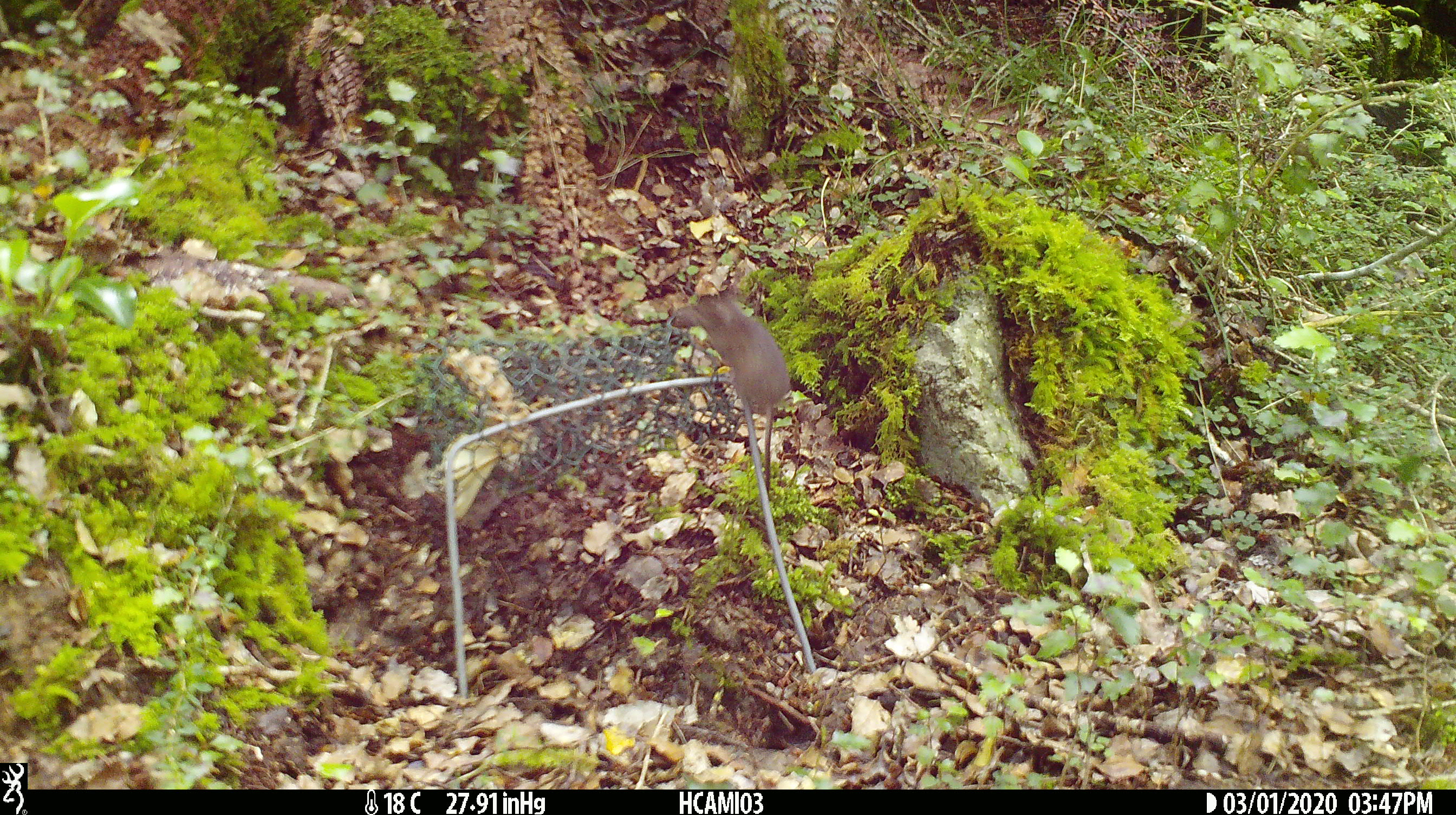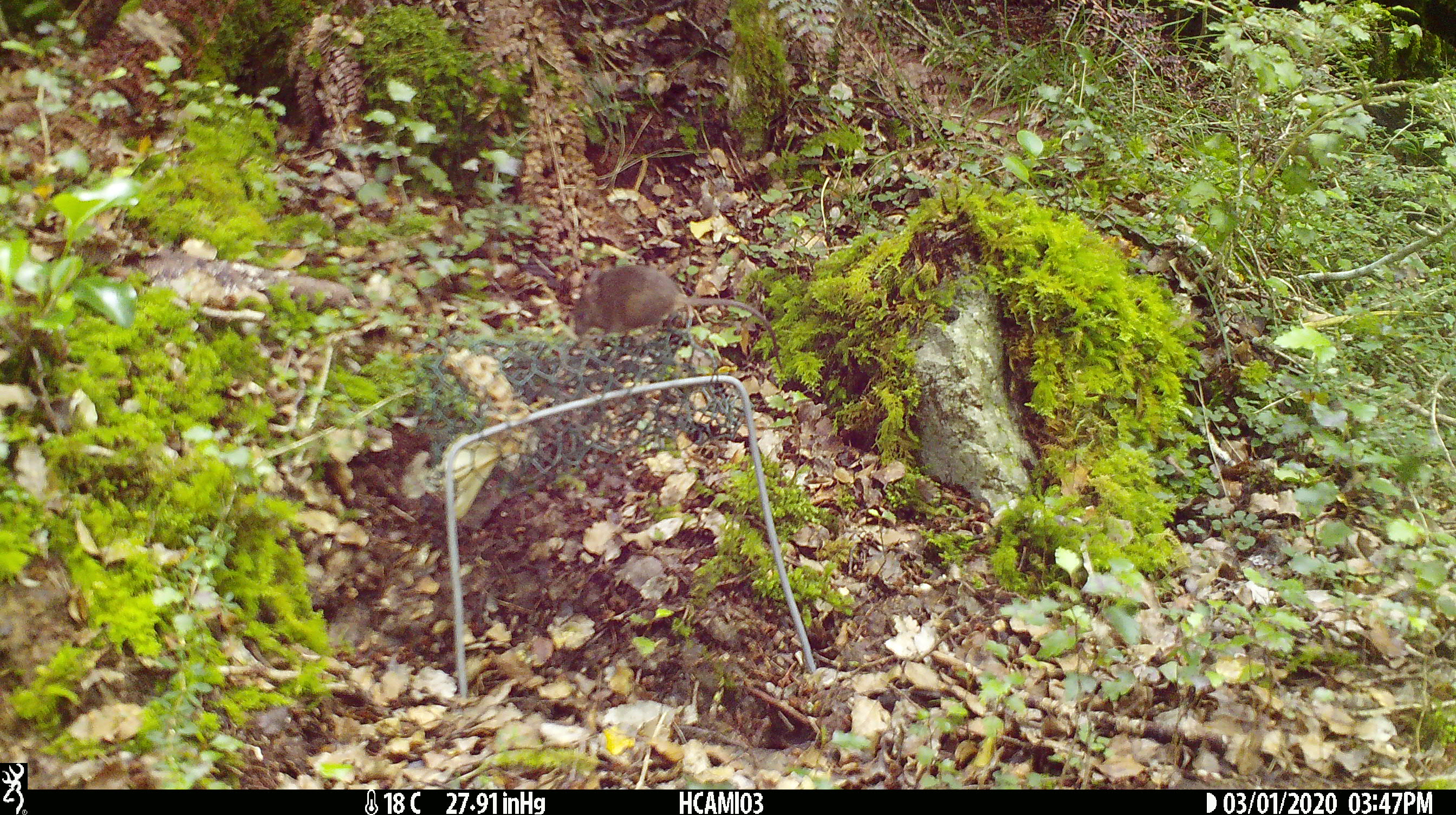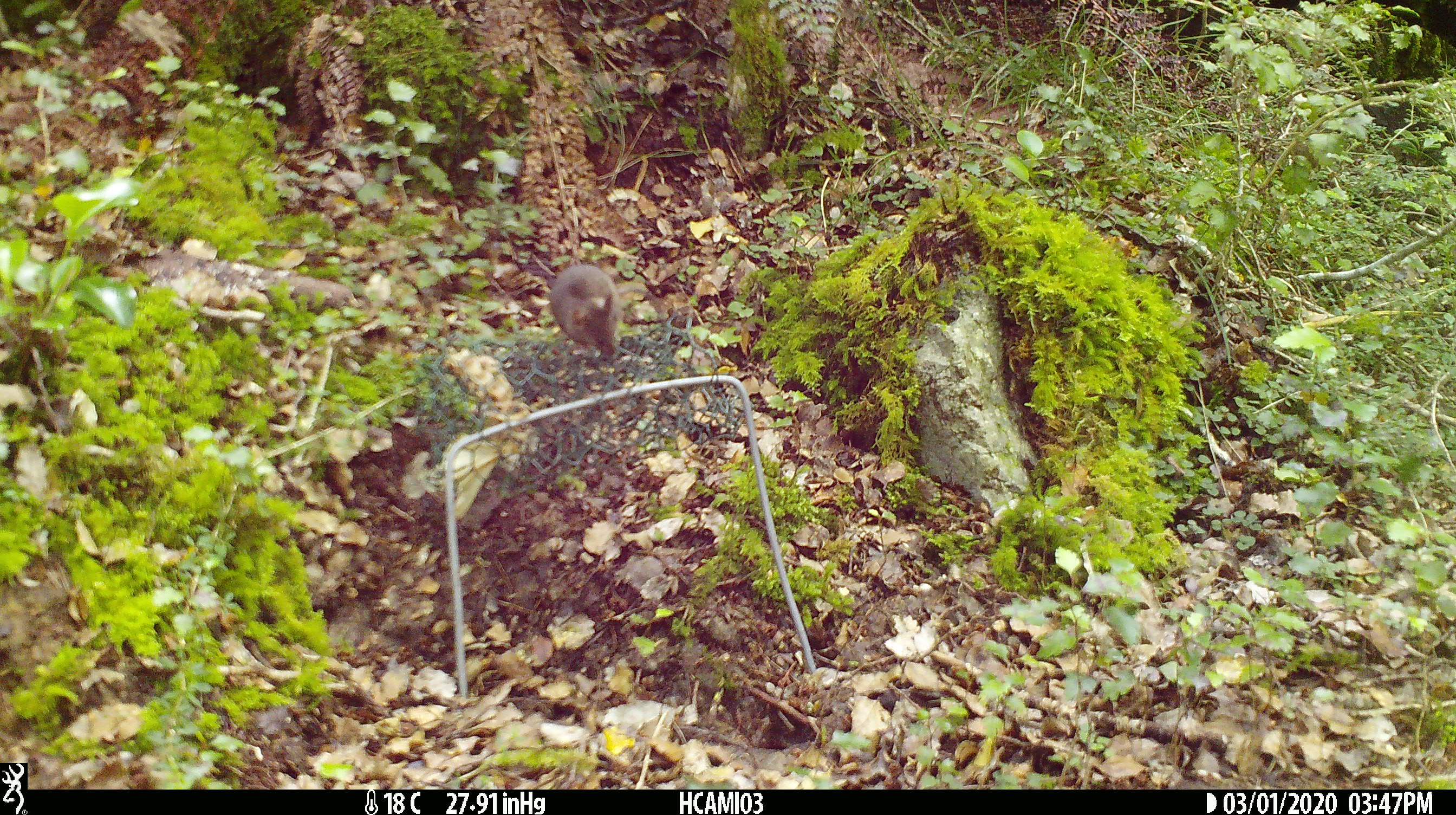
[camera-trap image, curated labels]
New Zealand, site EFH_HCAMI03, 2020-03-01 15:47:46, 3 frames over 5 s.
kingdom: Animalia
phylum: Chordata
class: Mammalia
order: Rodentia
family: Muridae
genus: Mus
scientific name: Mus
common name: mouse